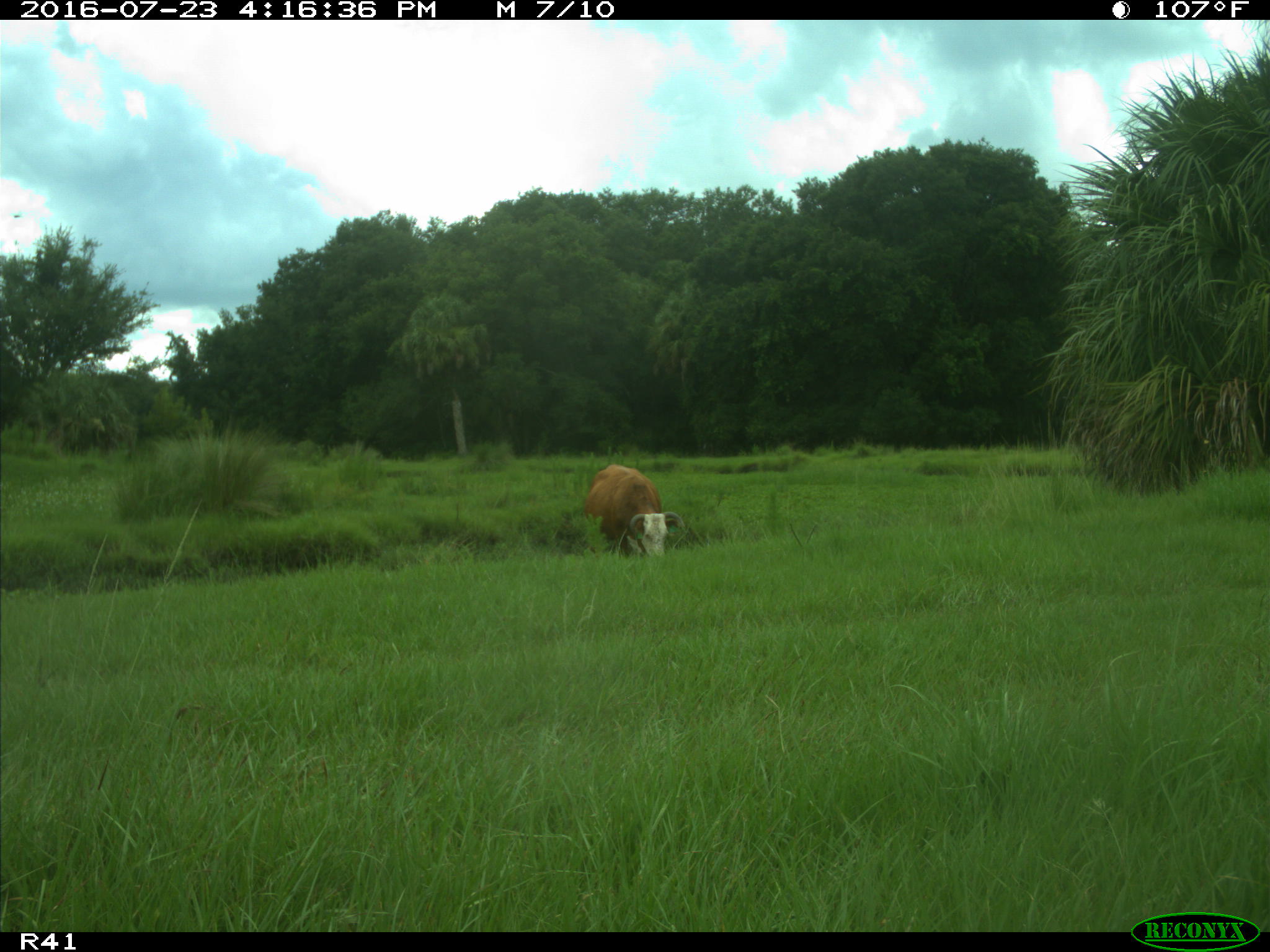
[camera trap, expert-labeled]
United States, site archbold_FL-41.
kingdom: Animalia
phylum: Chordata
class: Mammalia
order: Artiodactyla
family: Bovidae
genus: Bos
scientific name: Bos taurus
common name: domestic cow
Bos taurus (domestic cow).